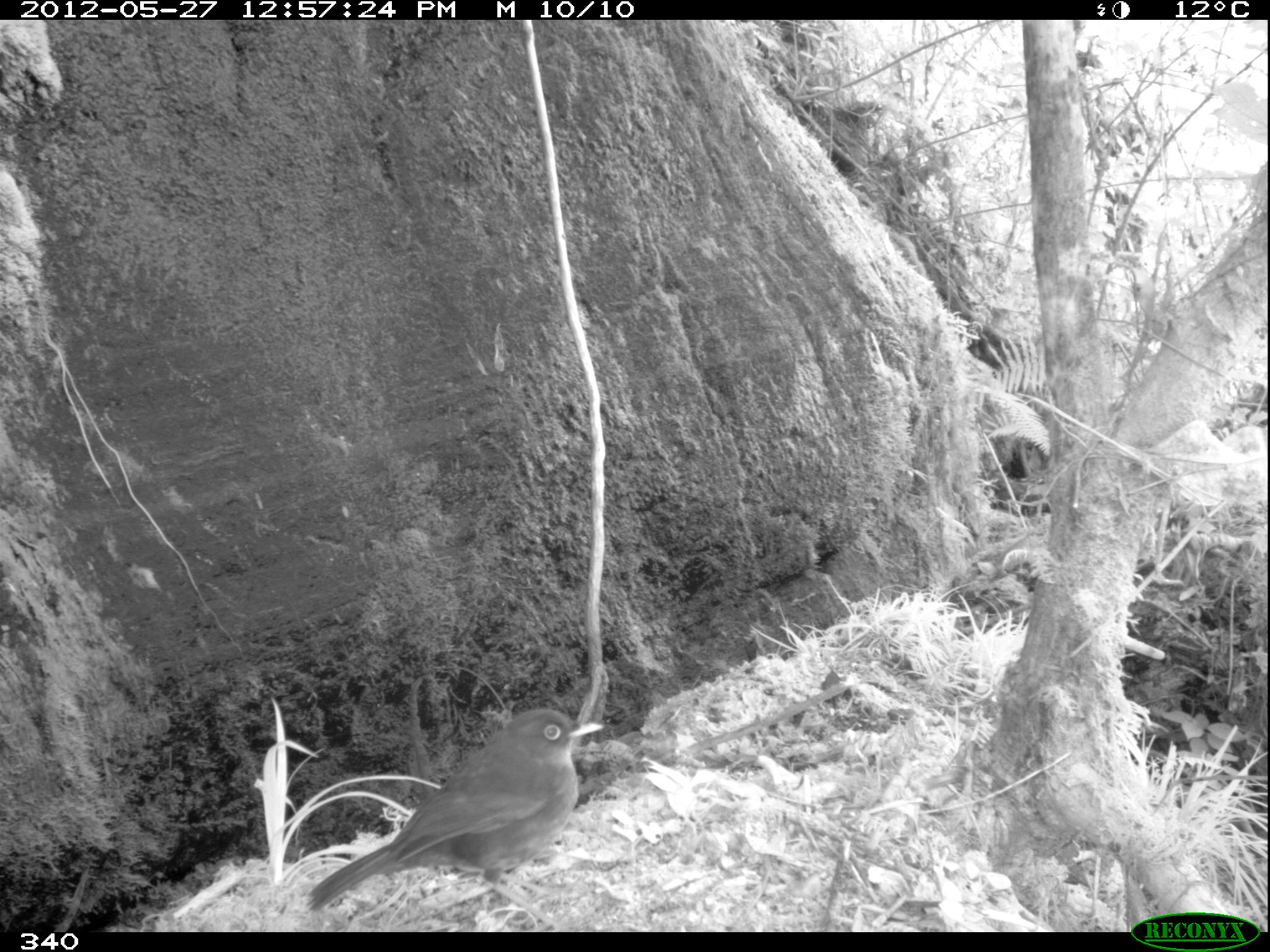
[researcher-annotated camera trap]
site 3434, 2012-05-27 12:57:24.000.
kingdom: Animalia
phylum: Chordata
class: Aves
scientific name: Aves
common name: bird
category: unknown bird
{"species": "unknown bird (bird) (Aves)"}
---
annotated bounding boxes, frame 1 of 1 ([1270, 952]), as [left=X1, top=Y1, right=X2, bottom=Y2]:
unknown bird: [left=303, top=706, right=605, bottom=930]